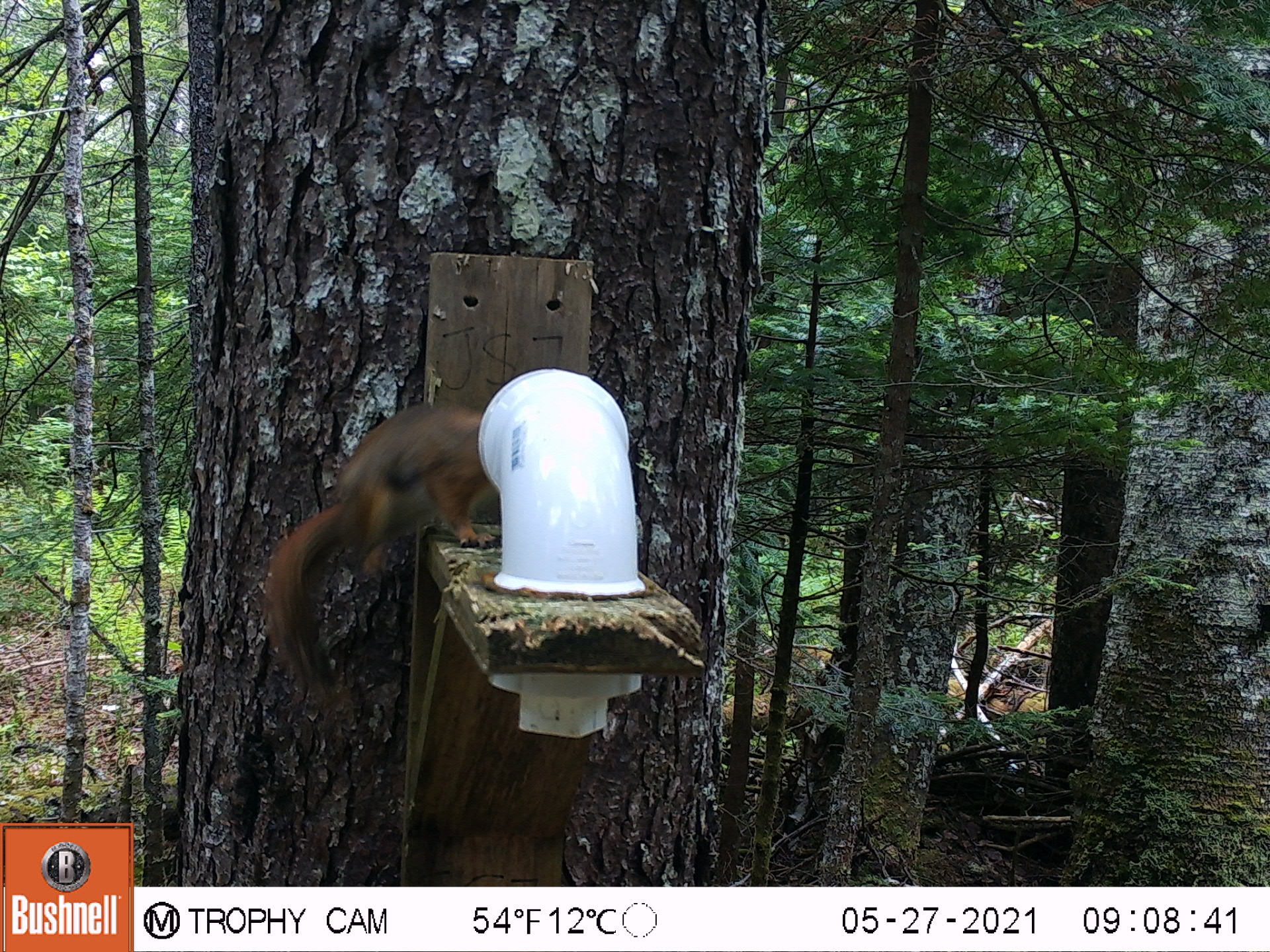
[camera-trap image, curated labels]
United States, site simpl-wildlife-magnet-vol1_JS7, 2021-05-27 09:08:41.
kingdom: Animalia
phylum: Chordata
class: Mammalia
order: Rodentia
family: Sciuridae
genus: Tamiasciurus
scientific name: Tamiasciurus hudsonicus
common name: red squirrel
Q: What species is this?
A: Red squirrel (Tamiasciurus hudsonicus).